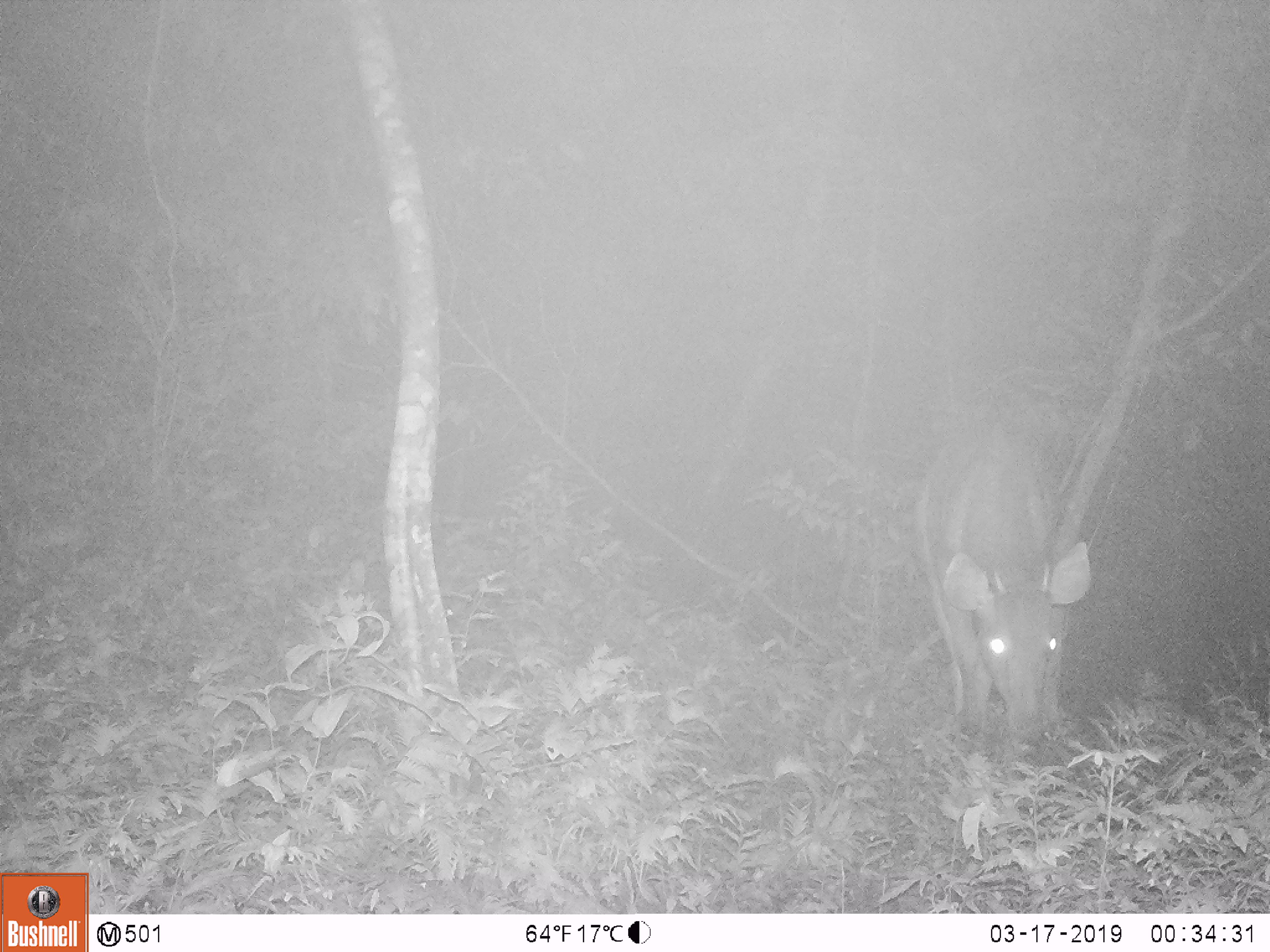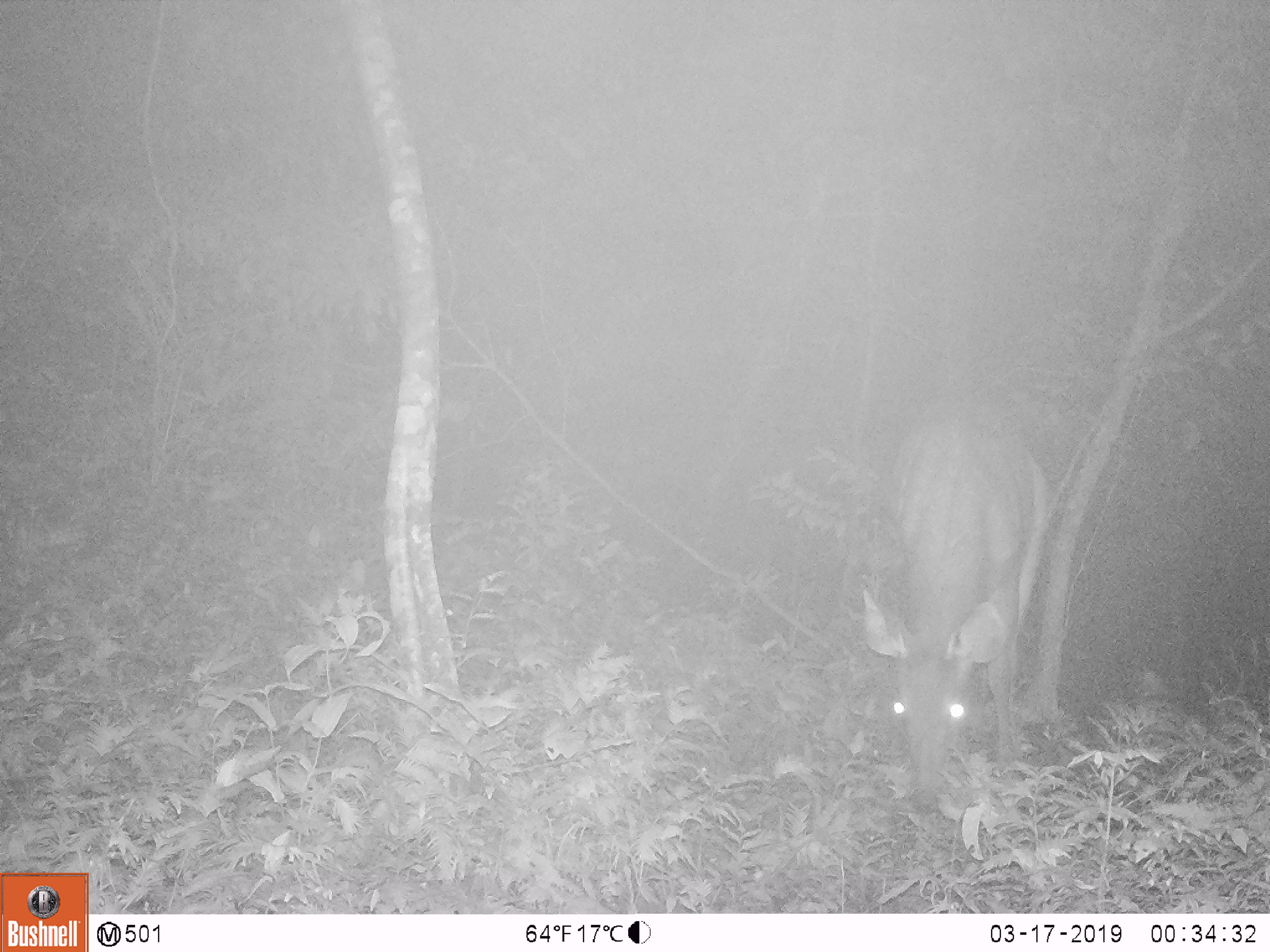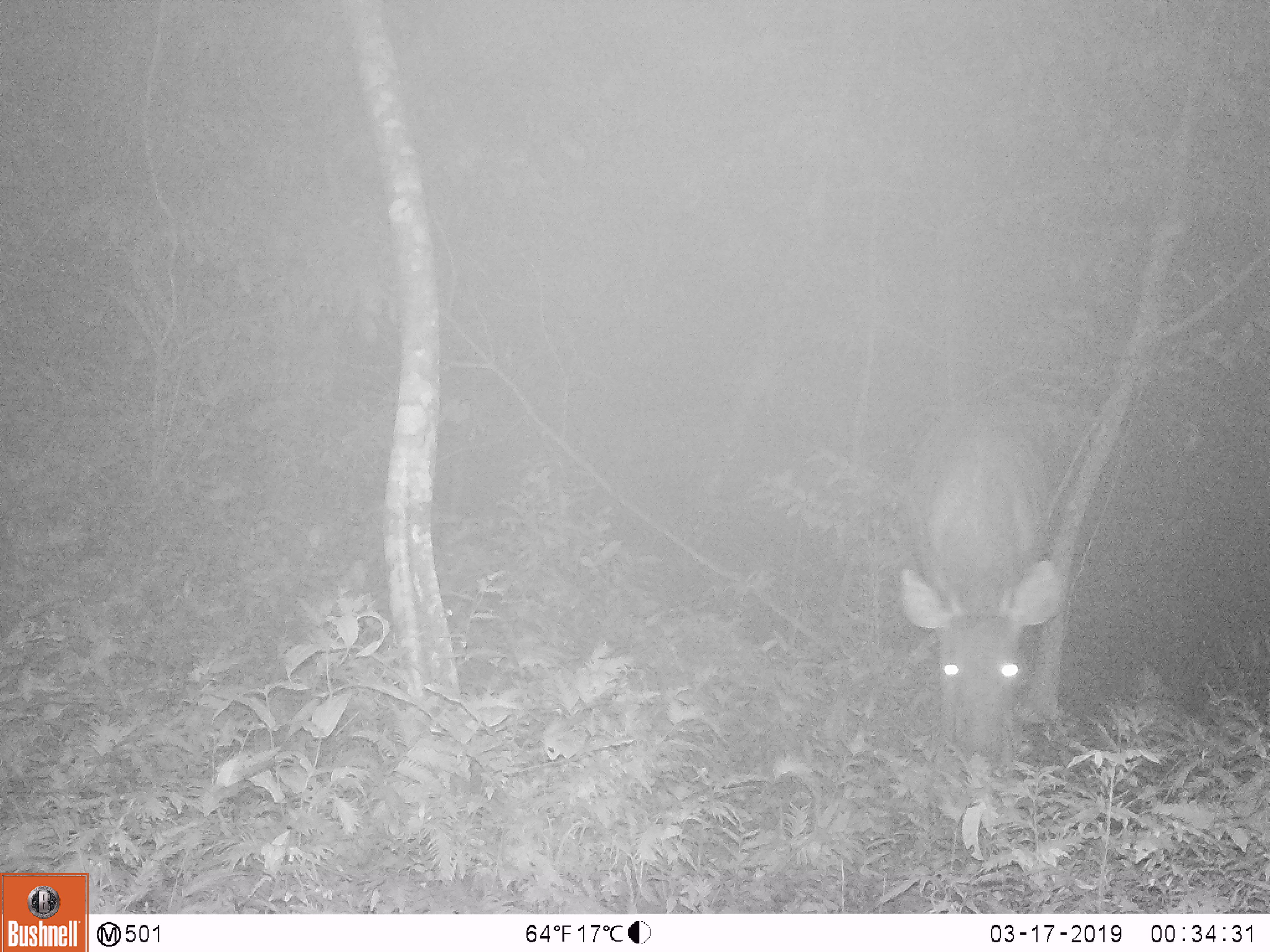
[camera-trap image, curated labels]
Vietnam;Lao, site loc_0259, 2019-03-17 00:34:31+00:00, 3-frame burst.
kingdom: Animalia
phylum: Chordata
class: Mammalia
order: Artiodactyla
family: Cervidae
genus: Rusa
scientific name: Rusa unicolor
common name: sambar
Sambar (Rusa unicolor). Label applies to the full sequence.